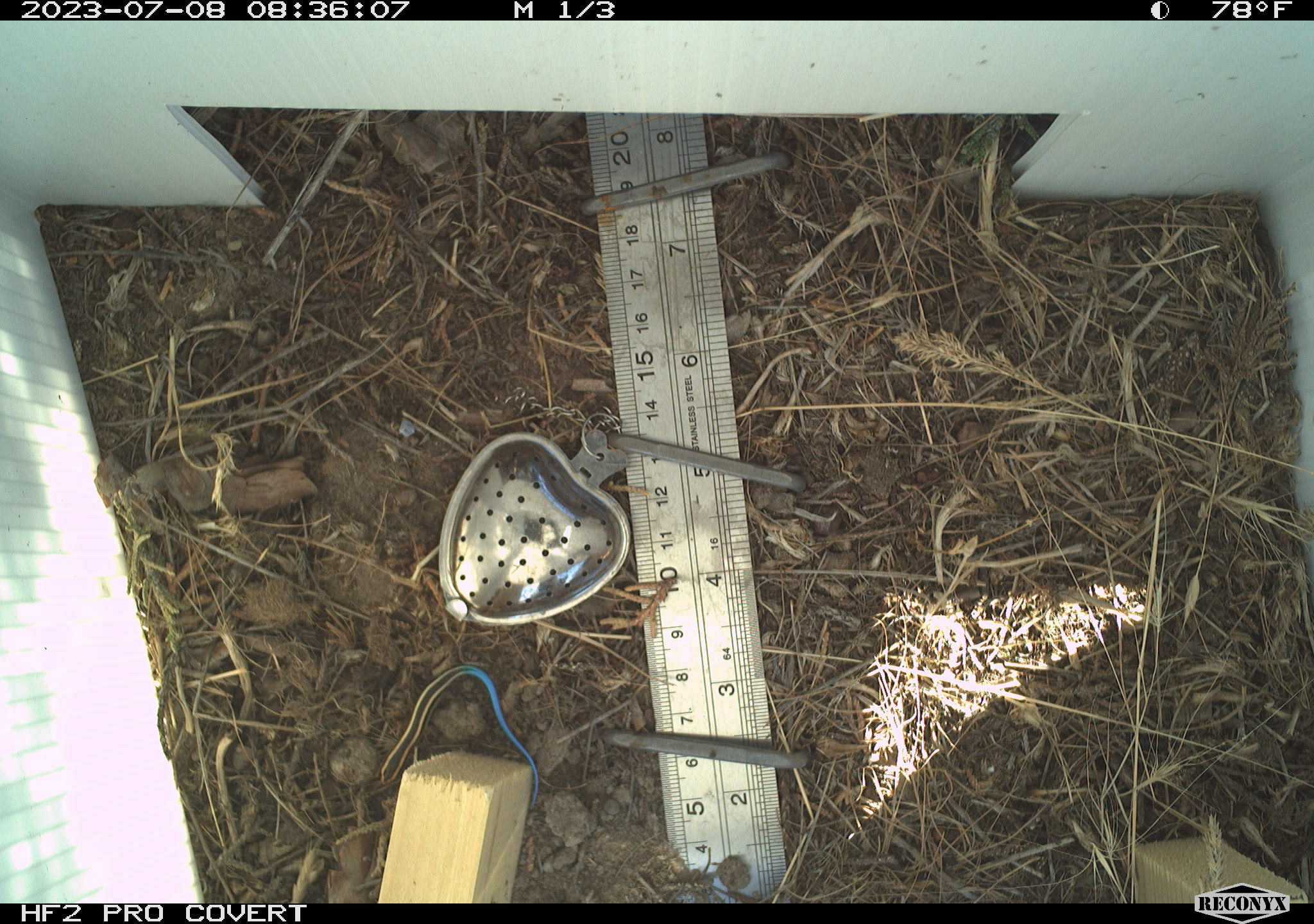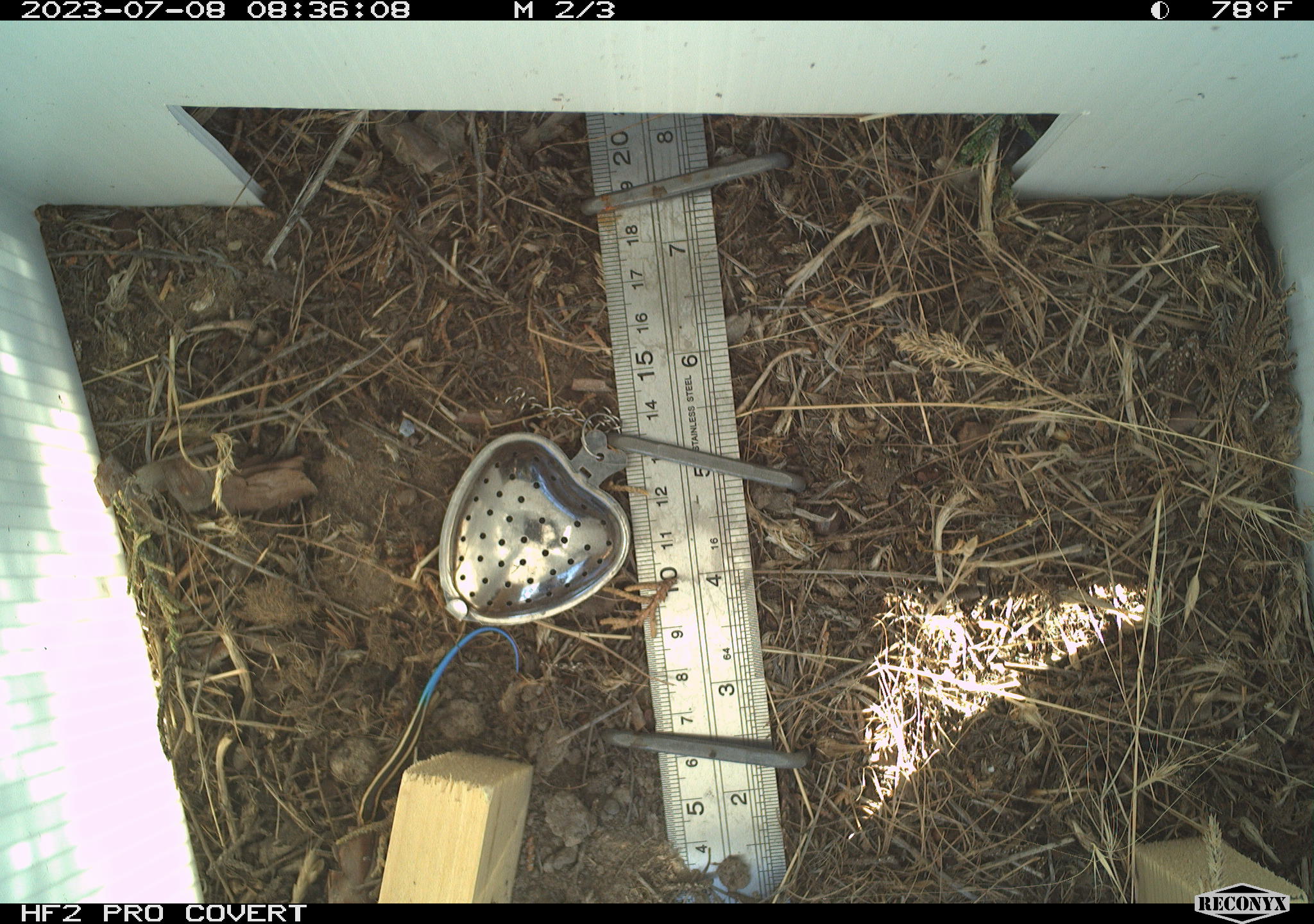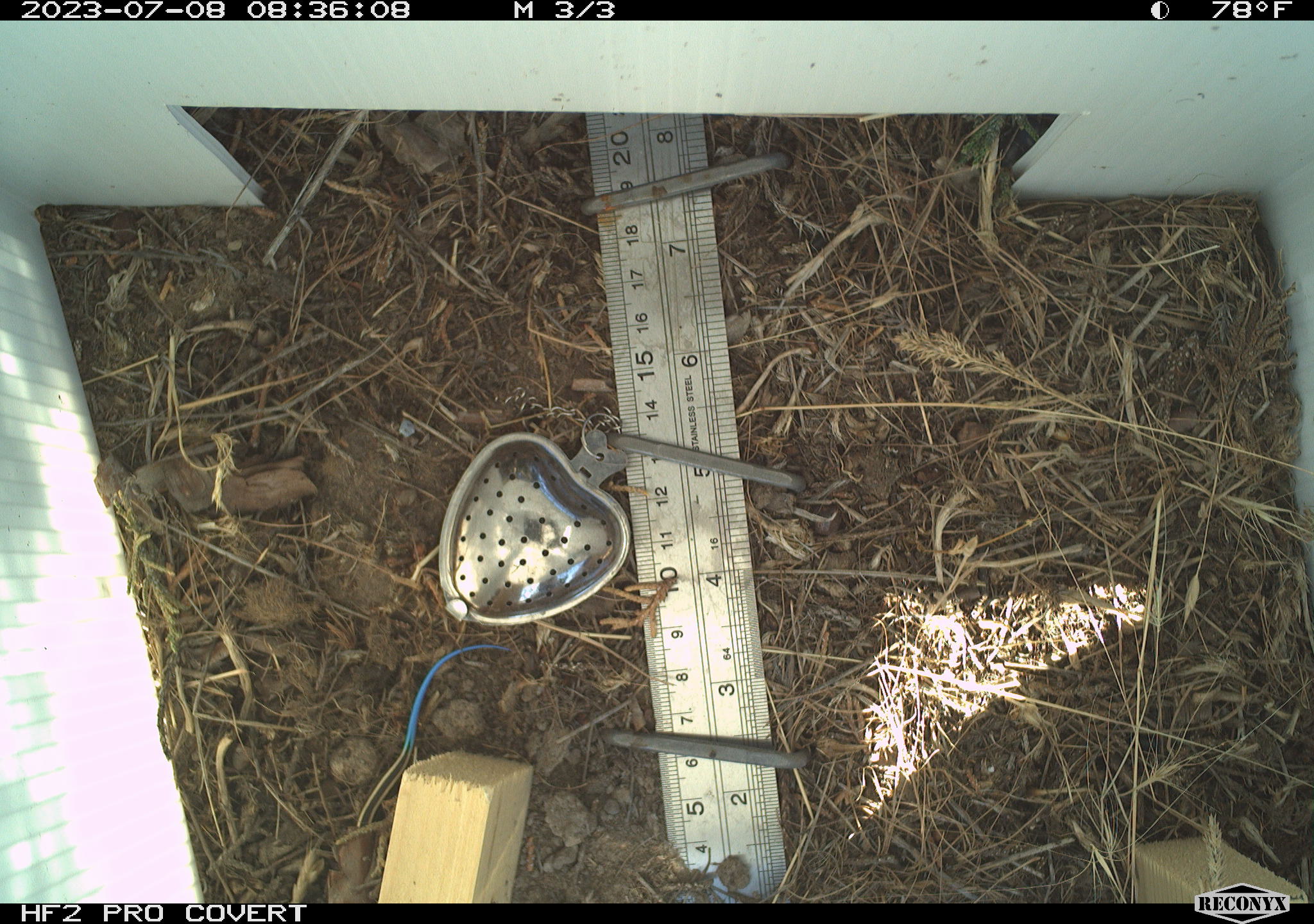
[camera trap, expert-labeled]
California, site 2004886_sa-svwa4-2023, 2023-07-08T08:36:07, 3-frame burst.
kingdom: Animalia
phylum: Chordata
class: Reptilia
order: Squamata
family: Scincidae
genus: Plestiodon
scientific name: Plestiodon skiltonianus skiltonianus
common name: skilton's skink